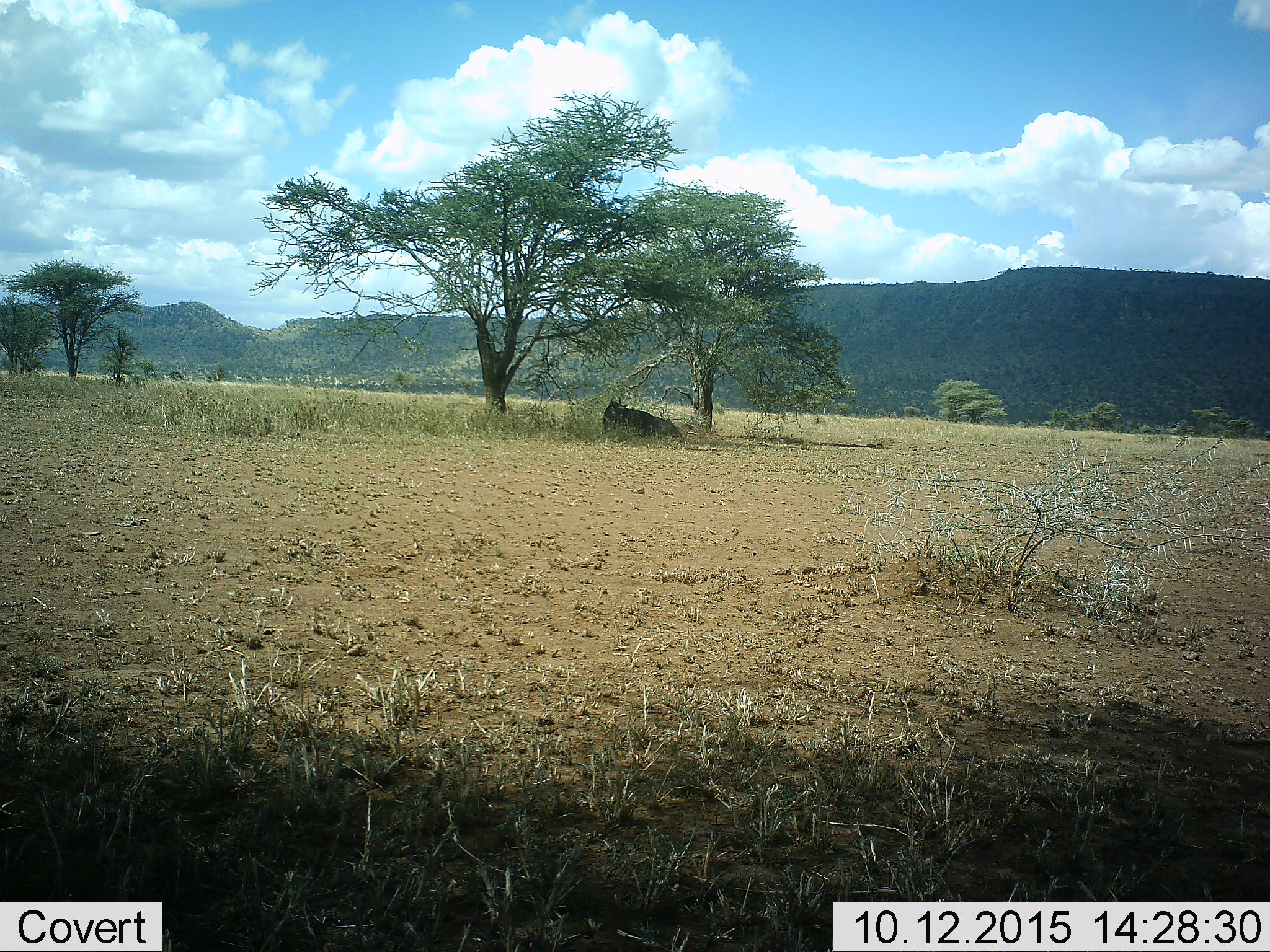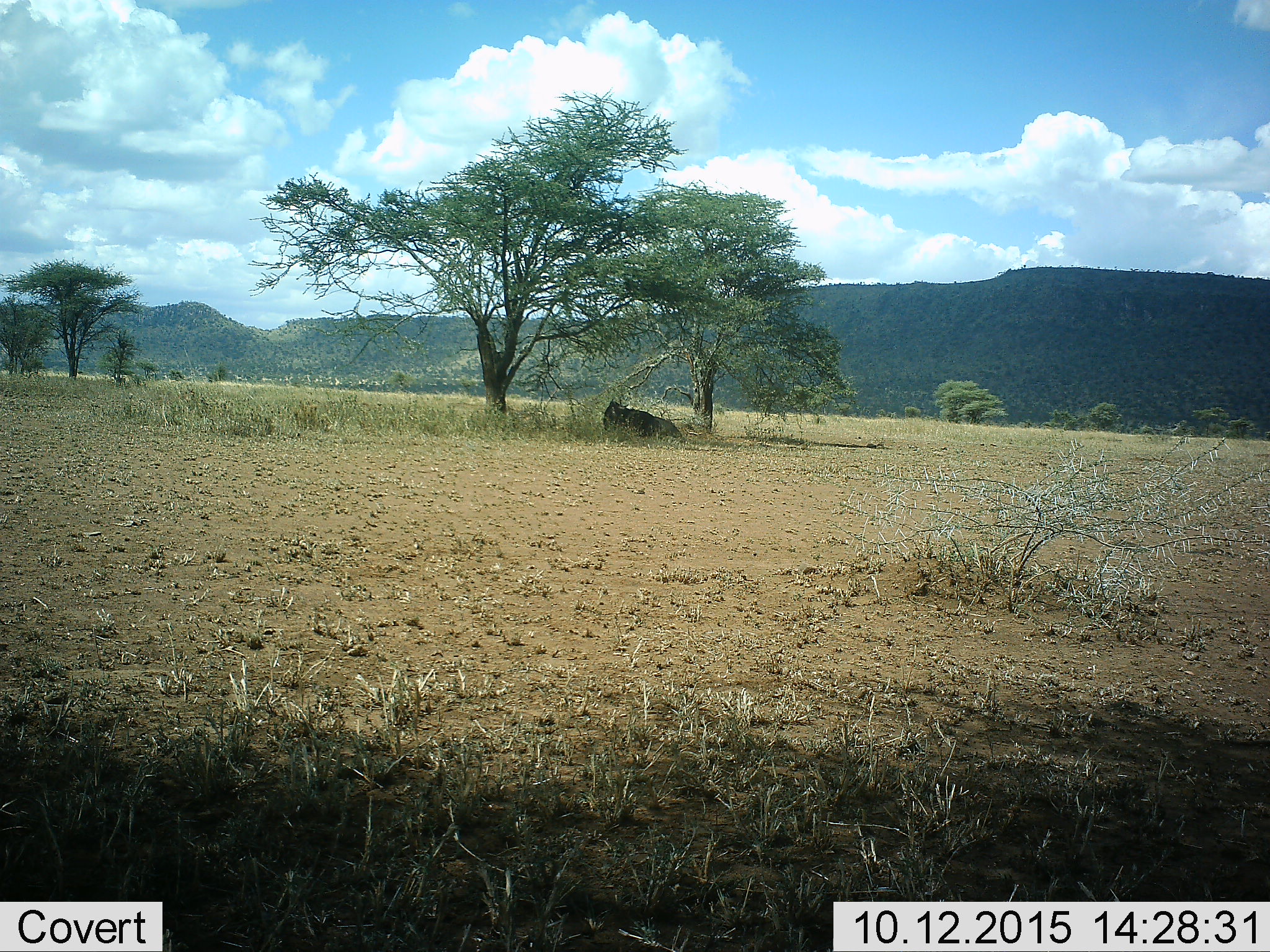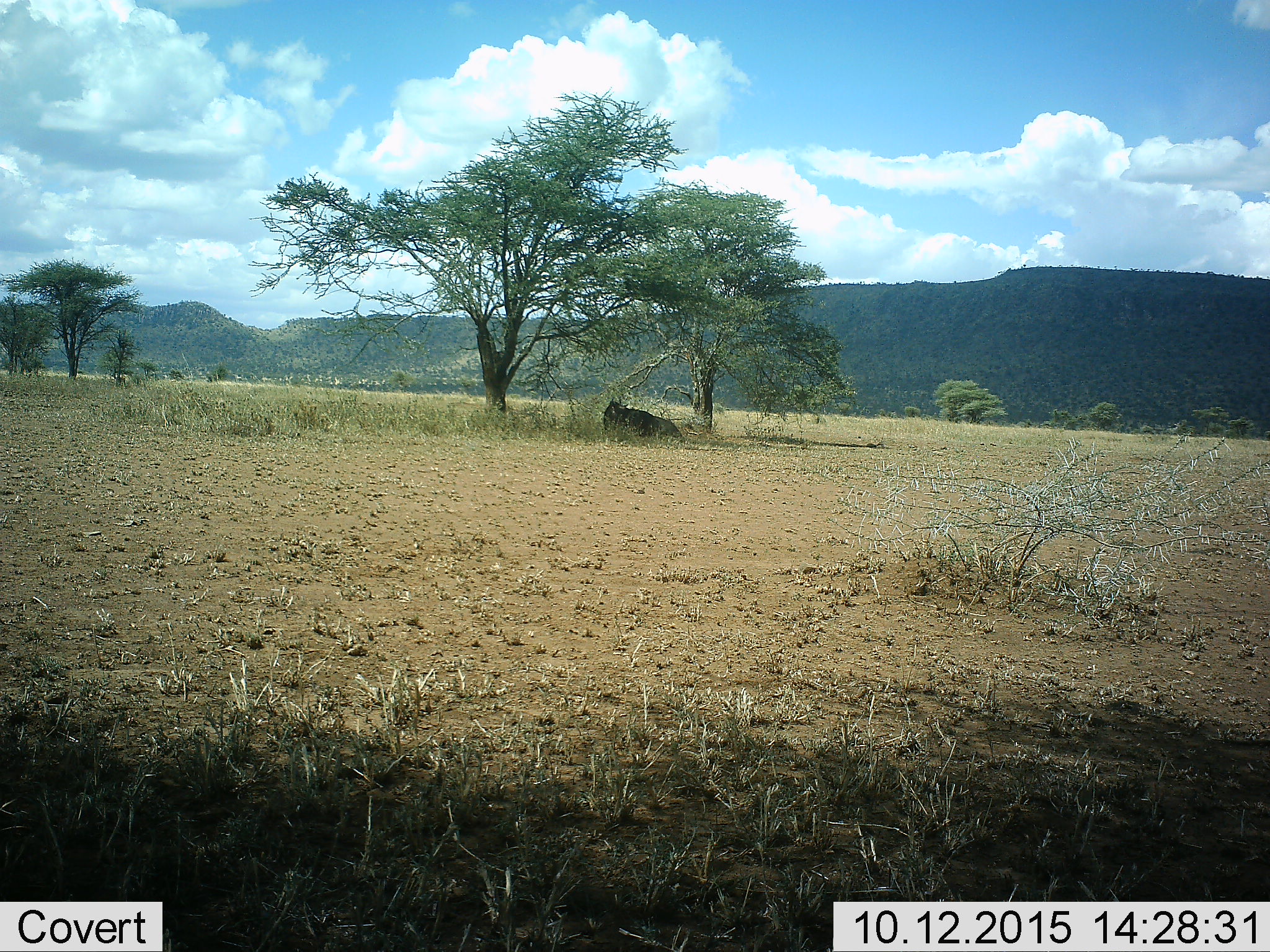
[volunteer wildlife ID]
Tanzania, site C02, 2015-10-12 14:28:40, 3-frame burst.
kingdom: Animalia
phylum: Chordata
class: Mammalia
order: Artiodactyla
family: Bovidae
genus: Connochaetes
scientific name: Connochaetes taurinus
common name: blue wildebeest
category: wildebeest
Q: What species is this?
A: Wildebeest (blue wildebeest) (Connochaetes taurinus).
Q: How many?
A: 1.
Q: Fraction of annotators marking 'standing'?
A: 0%.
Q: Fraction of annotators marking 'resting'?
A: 100%.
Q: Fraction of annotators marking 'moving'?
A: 0%.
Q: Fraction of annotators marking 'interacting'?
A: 0%.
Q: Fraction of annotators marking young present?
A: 0%.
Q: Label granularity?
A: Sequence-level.